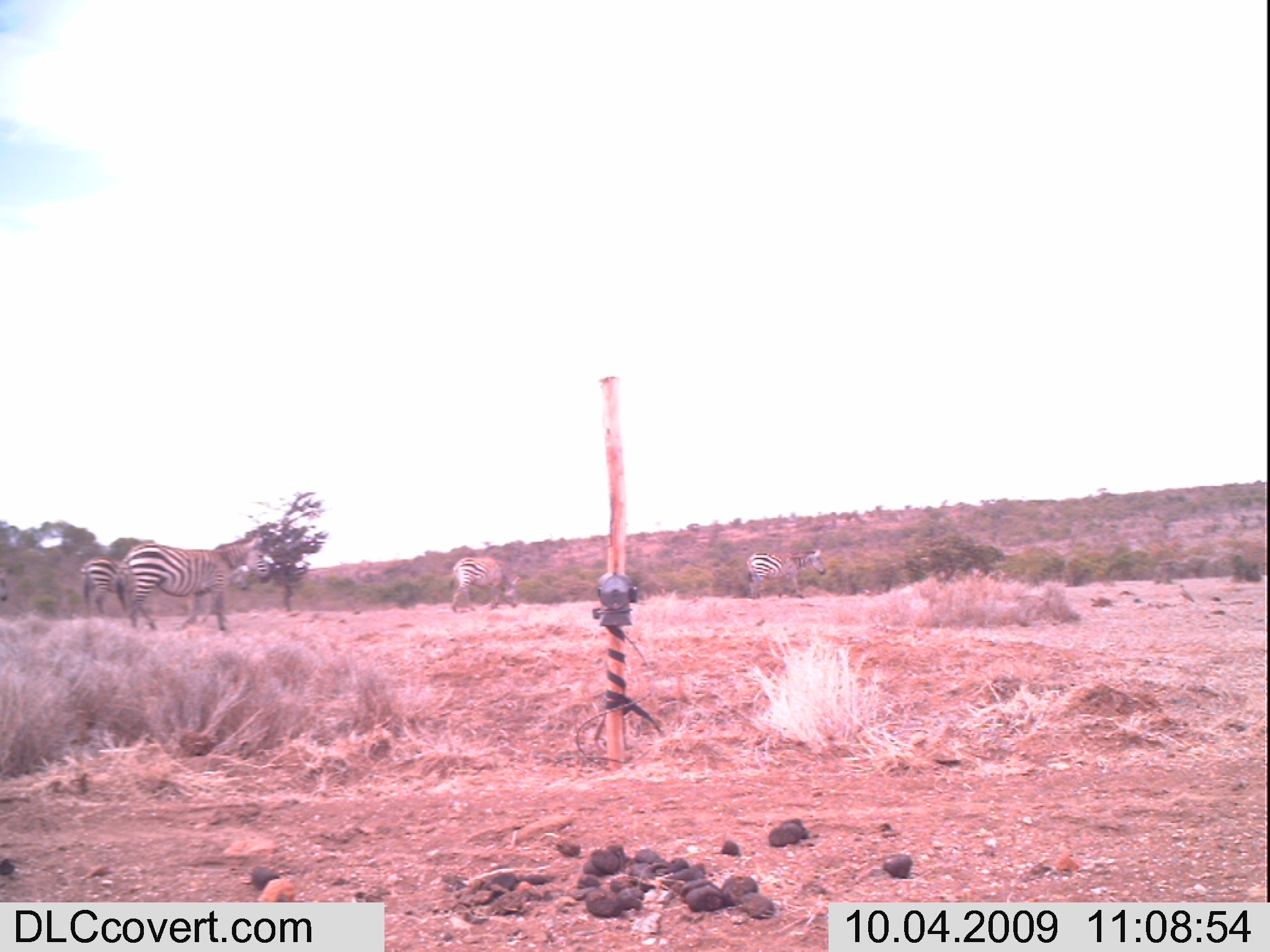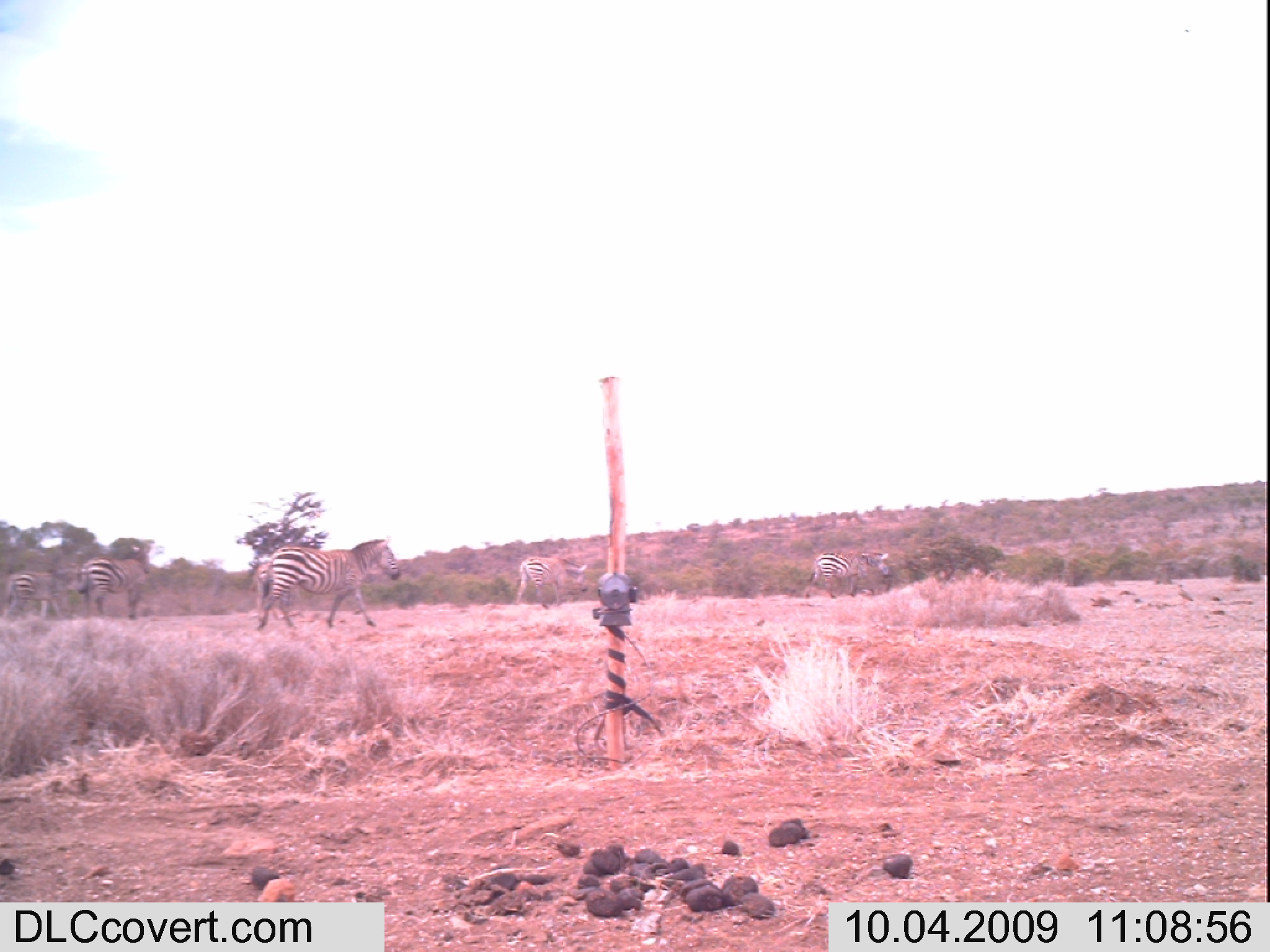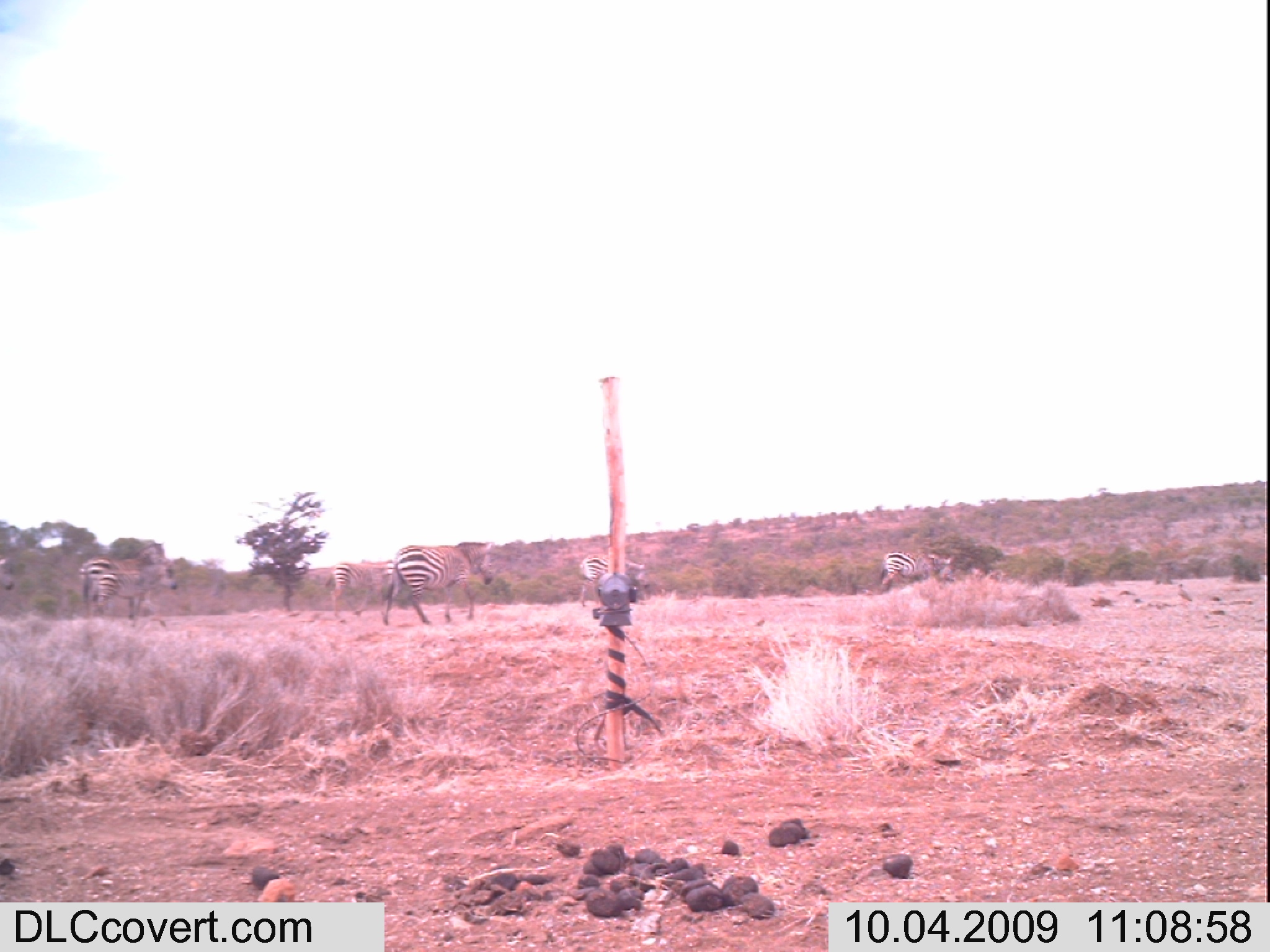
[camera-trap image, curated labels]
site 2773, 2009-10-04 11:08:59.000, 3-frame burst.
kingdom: Animalia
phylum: Chordata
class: Mammalia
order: Perissodactyla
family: Equidae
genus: Equus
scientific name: Equus quagga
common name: plains zebra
Equus quagga (plains zebra), count 4.